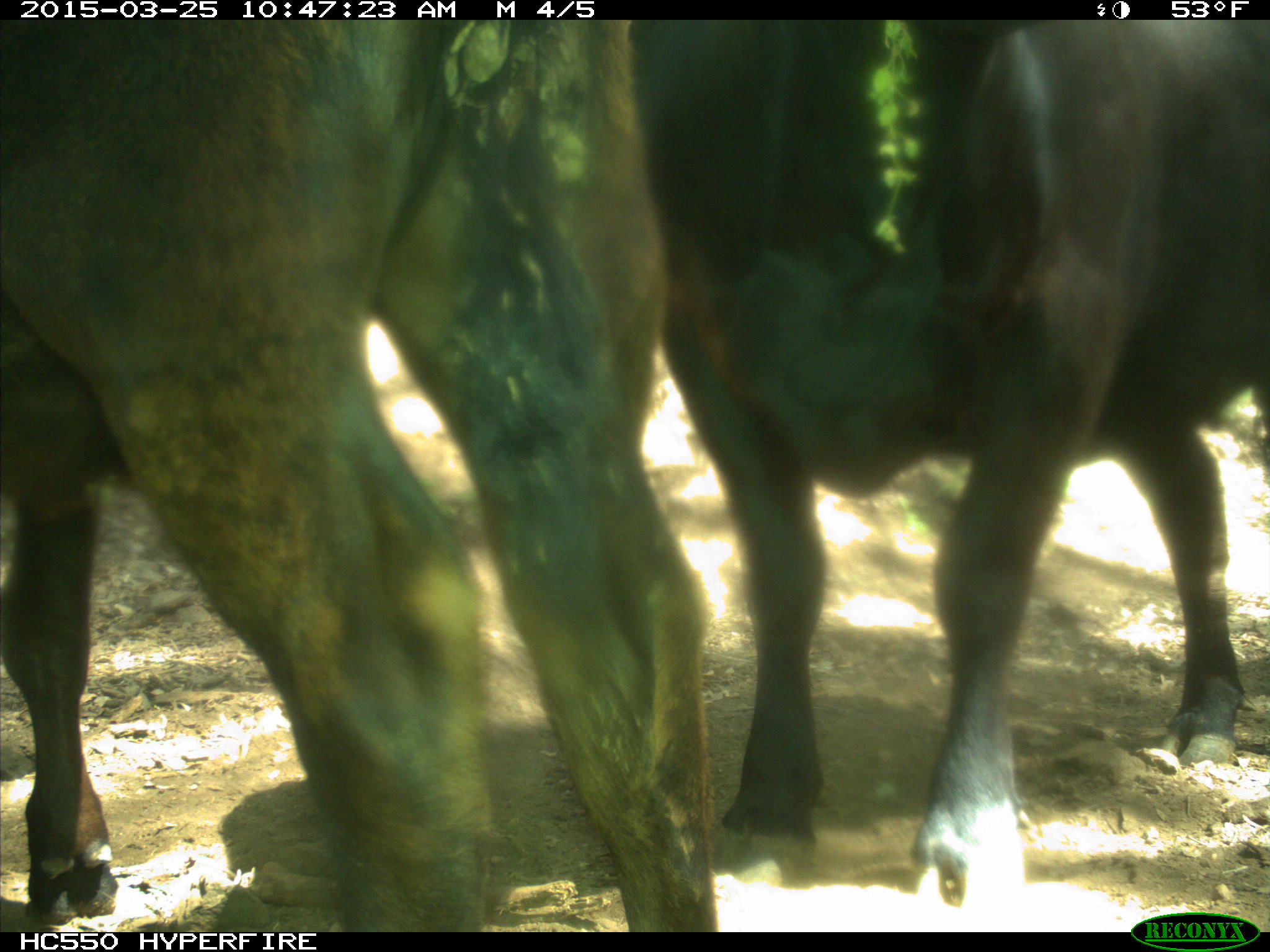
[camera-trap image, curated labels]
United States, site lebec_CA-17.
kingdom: Animalia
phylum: Chordata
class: Mammalia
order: Artiodactyla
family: Bovidae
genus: Bos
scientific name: Bos taurus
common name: domestic cow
Bos taurus (domestic cow).